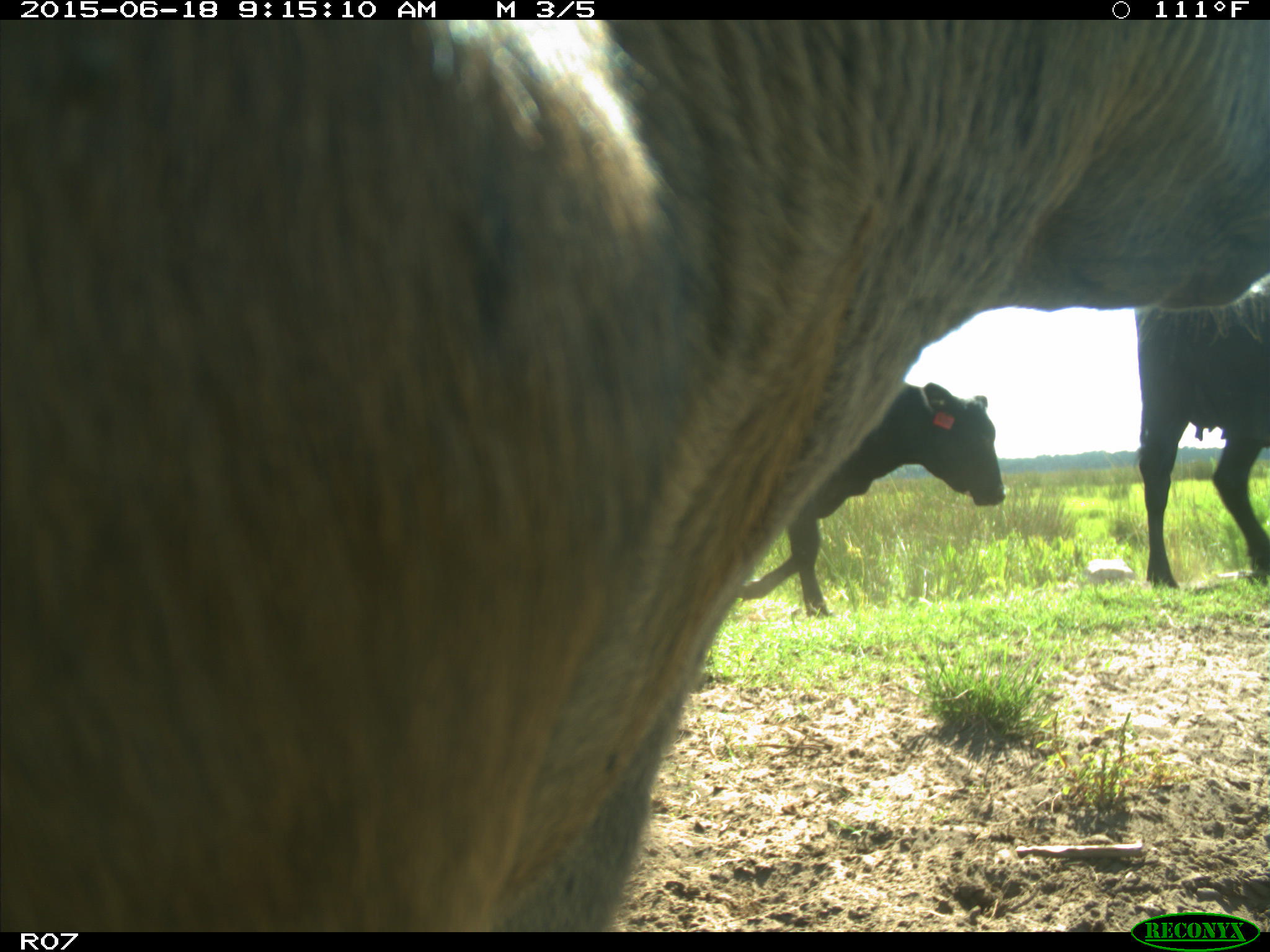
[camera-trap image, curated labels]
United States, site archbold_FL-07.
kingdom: Animalia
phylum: Chordata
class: Mammalia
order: Artiodactyla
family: Bovidae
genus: Bos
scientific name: Bos taurus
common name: domestic cow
Bos taurus (domestic cow).